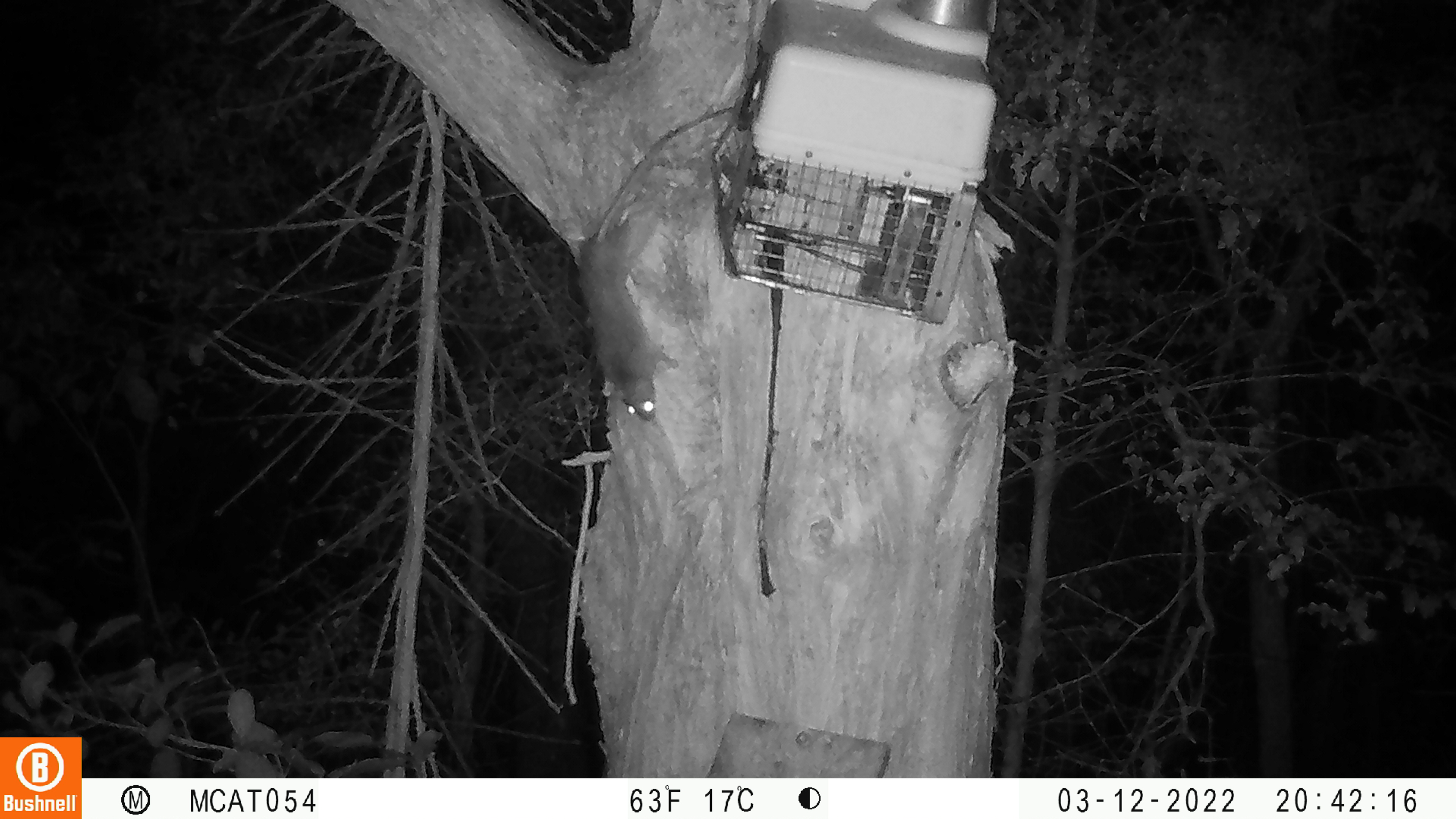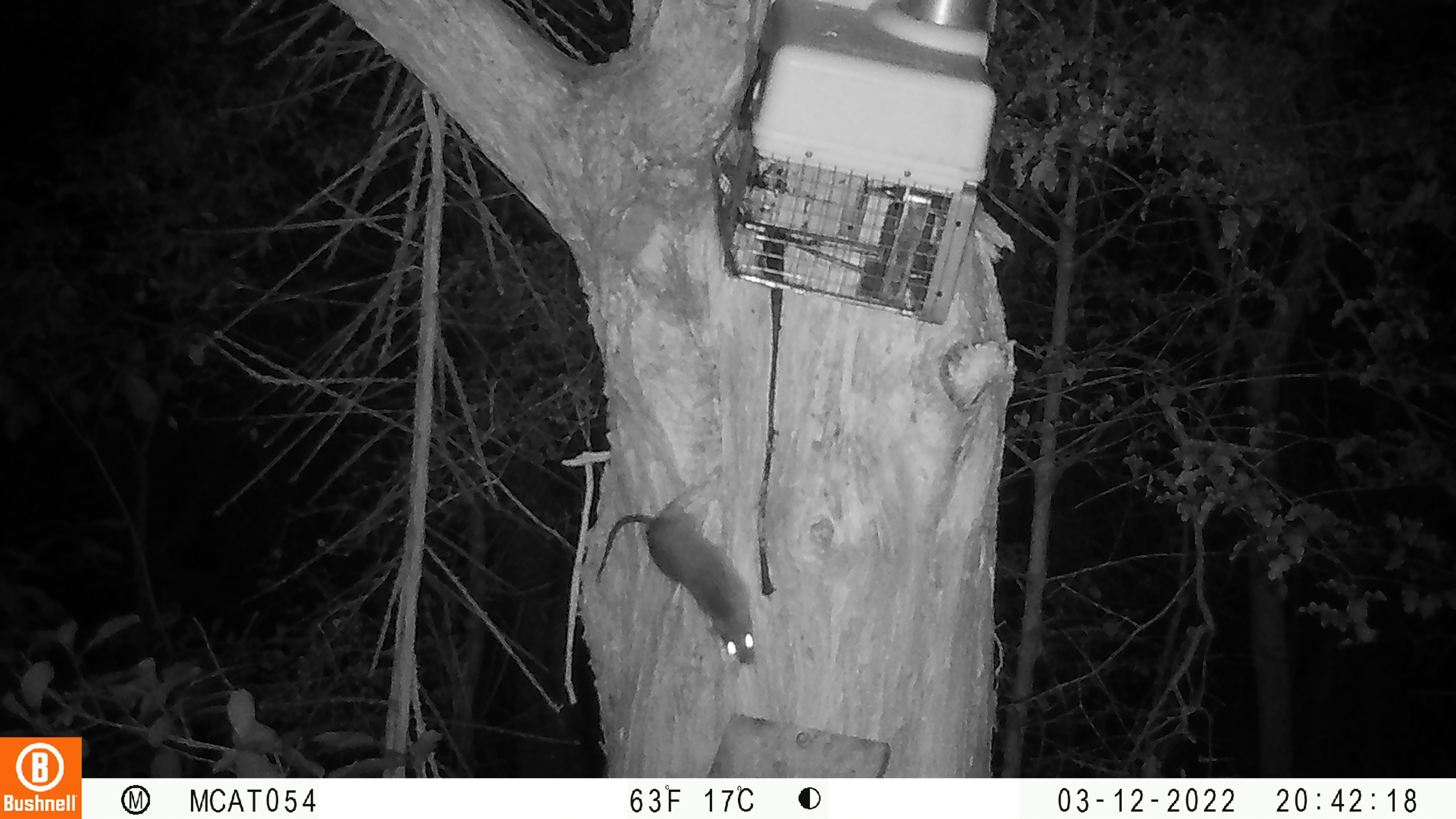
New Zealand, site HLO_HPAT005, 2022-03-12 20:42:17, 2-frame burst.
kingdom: Animalia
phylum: Chordata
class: Mammalia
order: Rodentia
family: Muridae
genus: Rattus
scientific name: Rattus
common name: rat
Rat (Rattus).